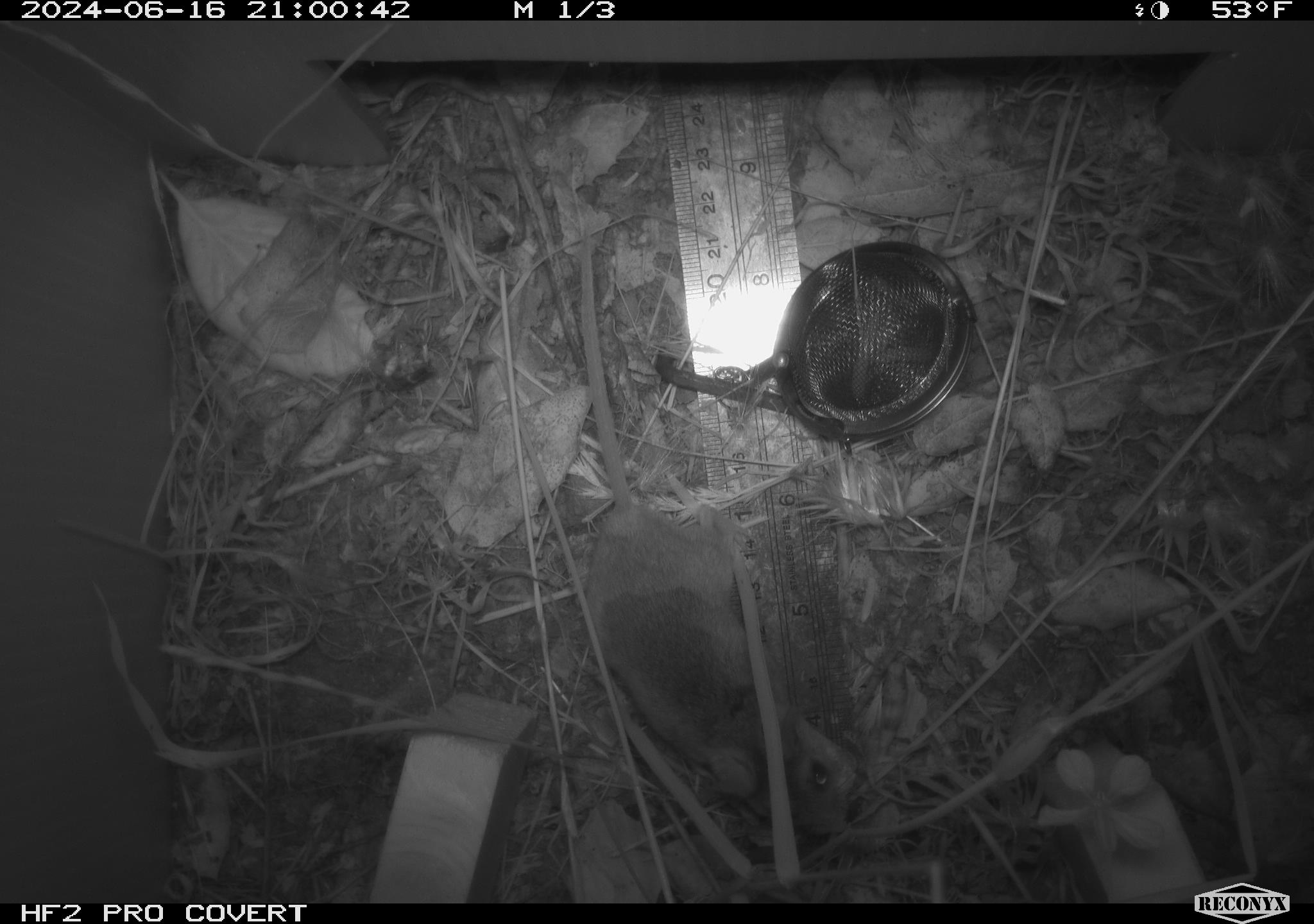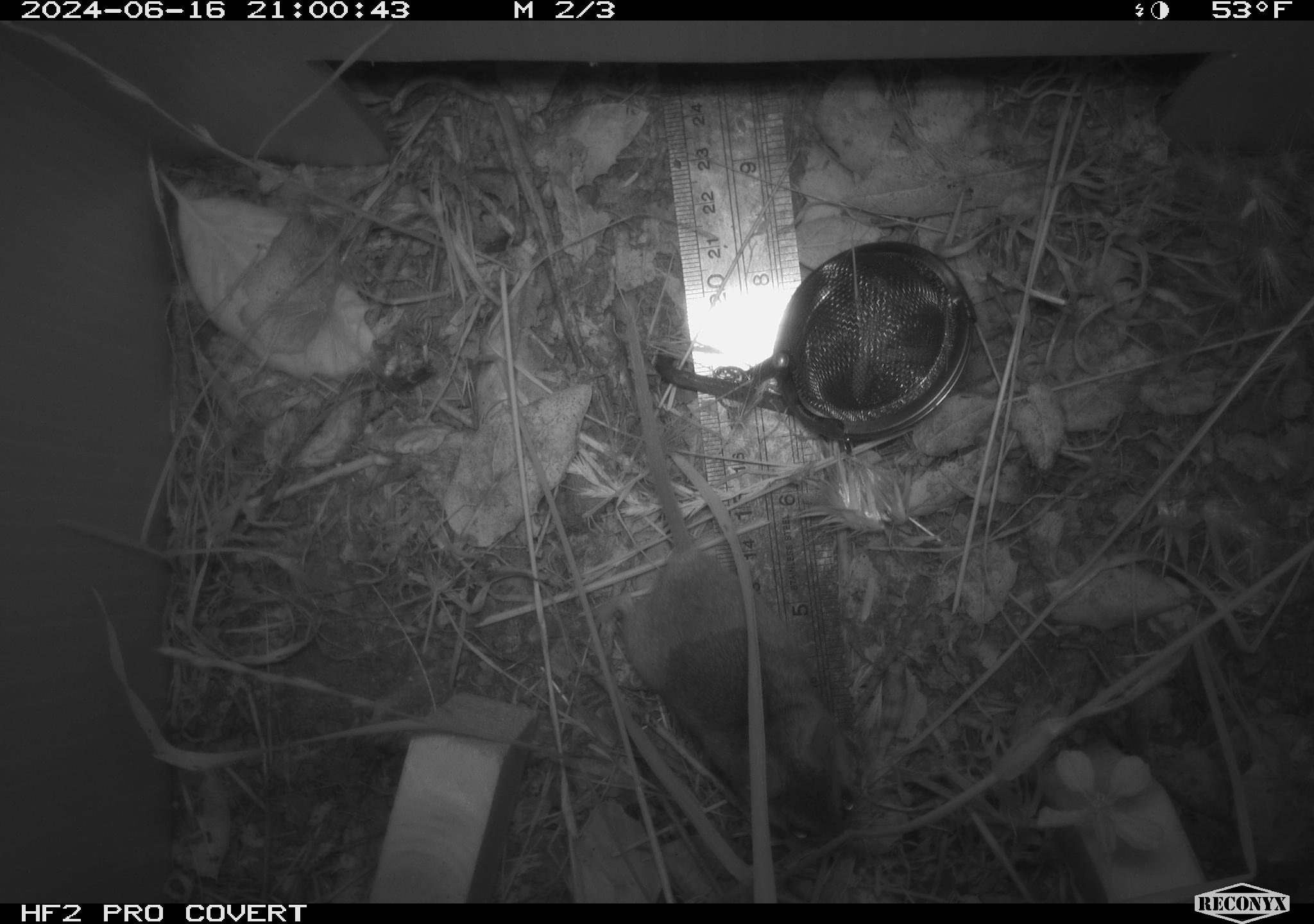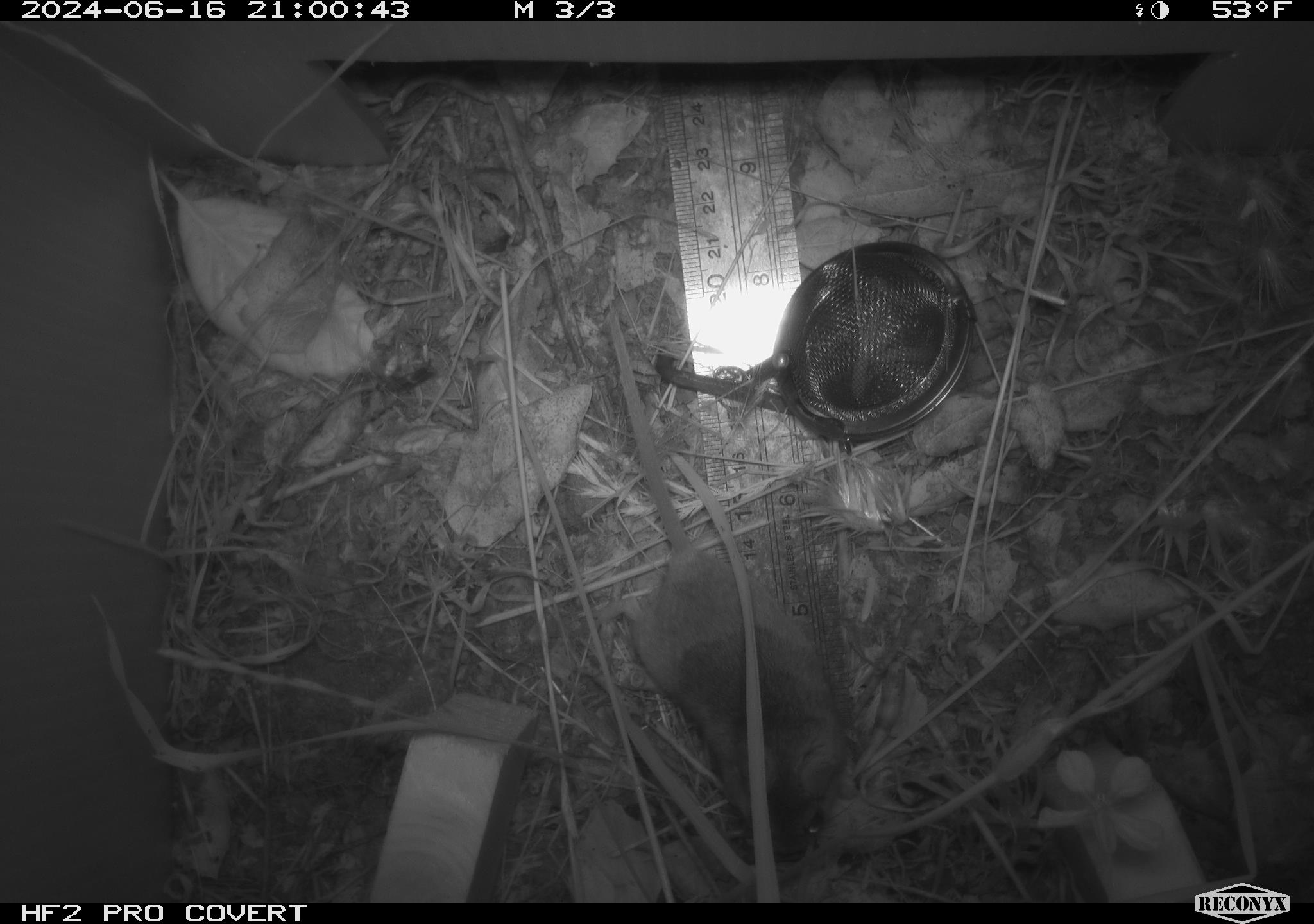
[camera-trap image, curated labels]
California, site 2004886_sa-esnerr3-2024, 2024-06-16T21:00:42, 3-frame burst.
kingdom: Animalia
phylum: Chordata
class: Mammalia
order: Rodentia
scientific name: Rodentia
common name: rodent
Rodent (Rodentia).